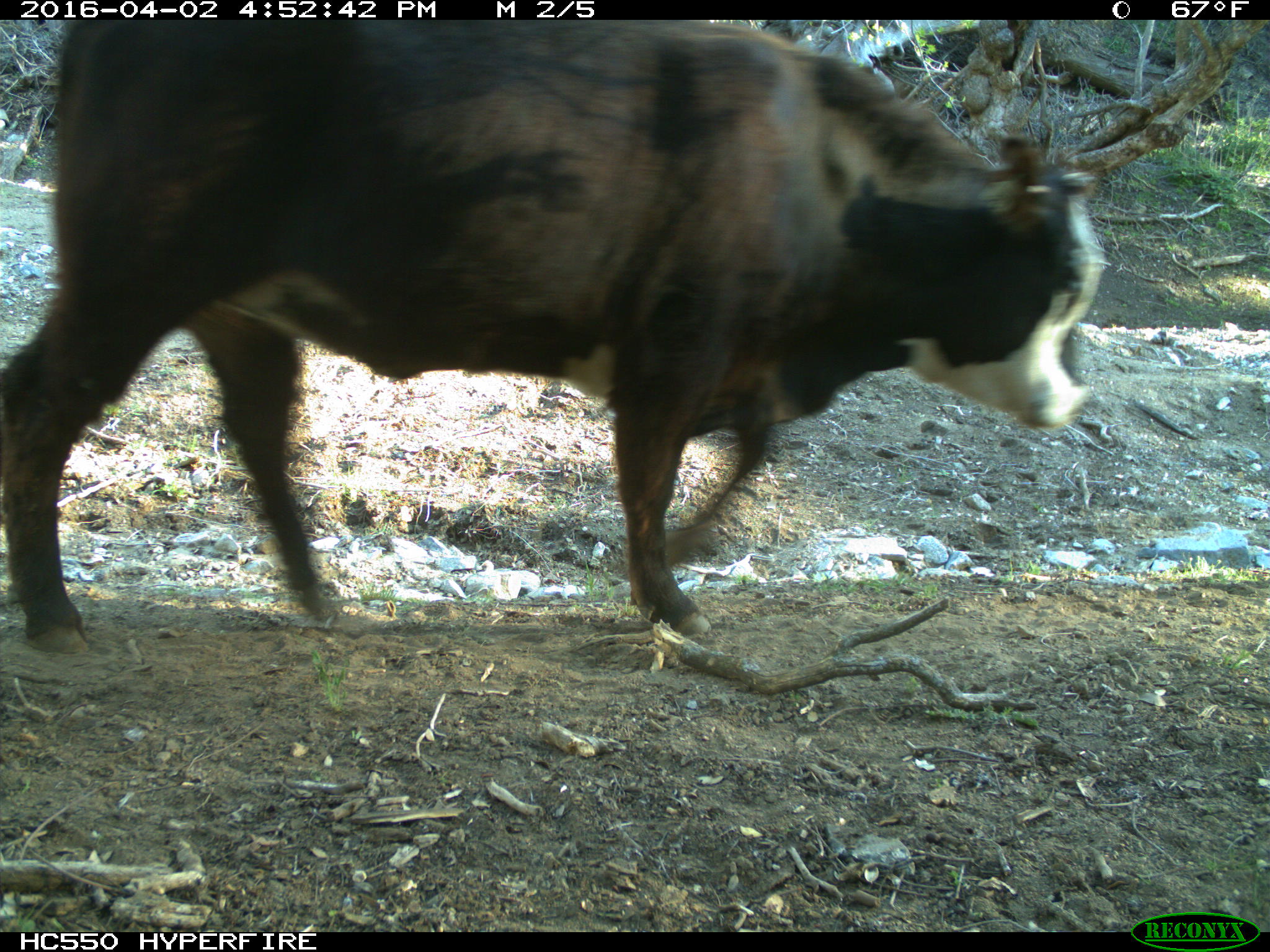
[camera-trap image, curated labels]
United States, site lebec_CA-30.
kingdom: Animalia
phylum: Chordata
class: Mammalia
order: Artiodactyla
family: Bovidae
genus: Bos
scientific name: Bos taurus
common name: domestic cow